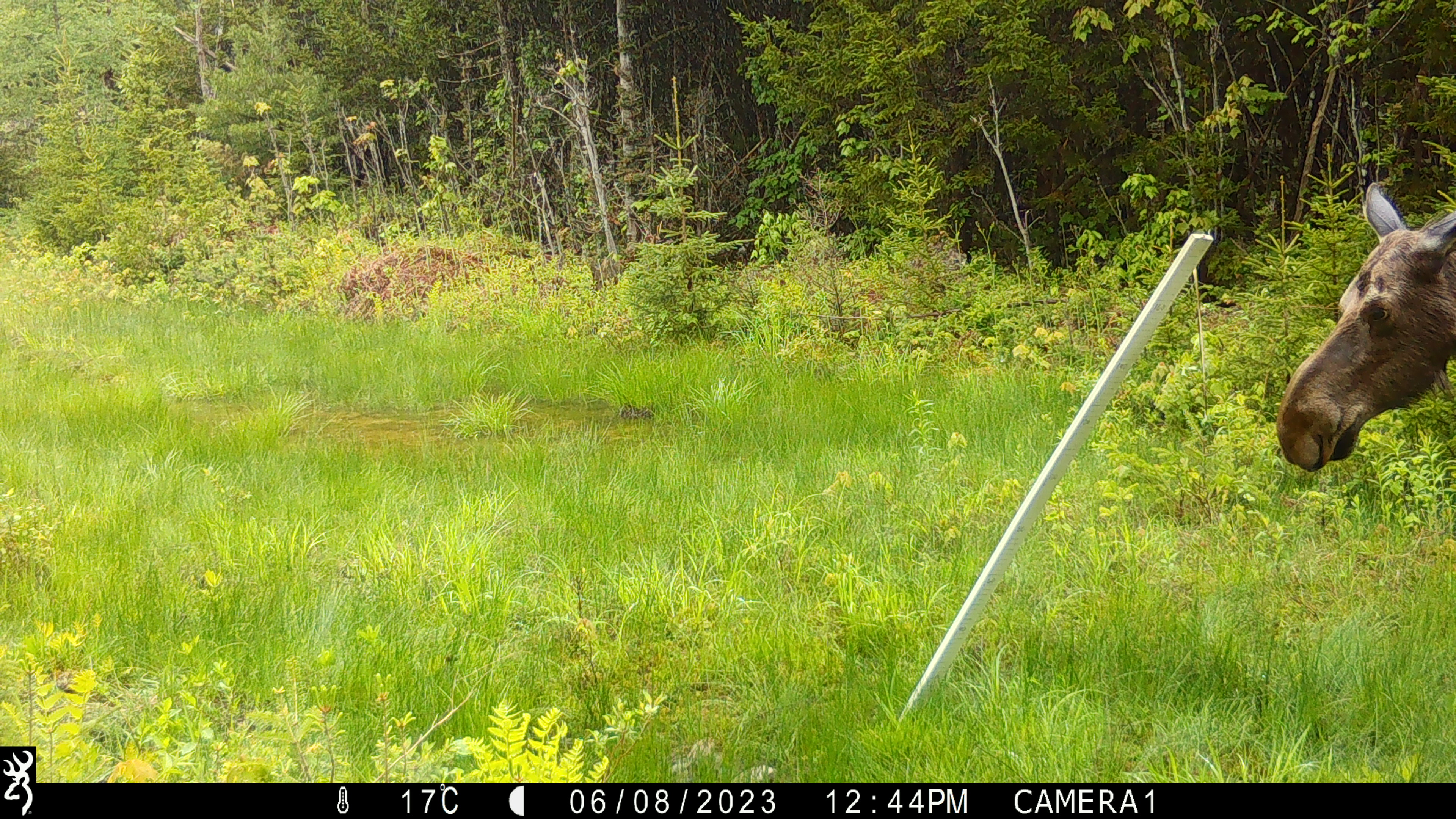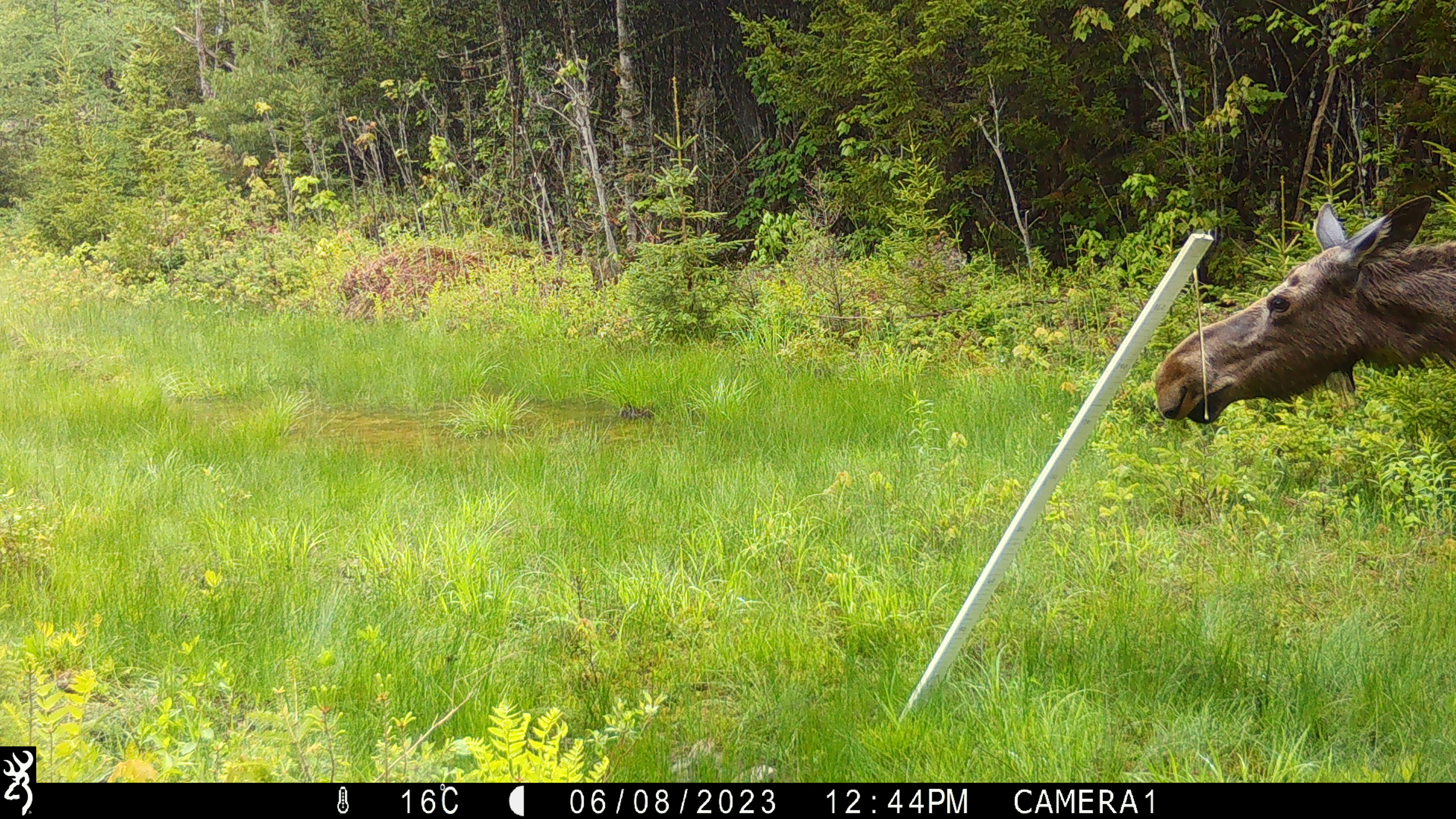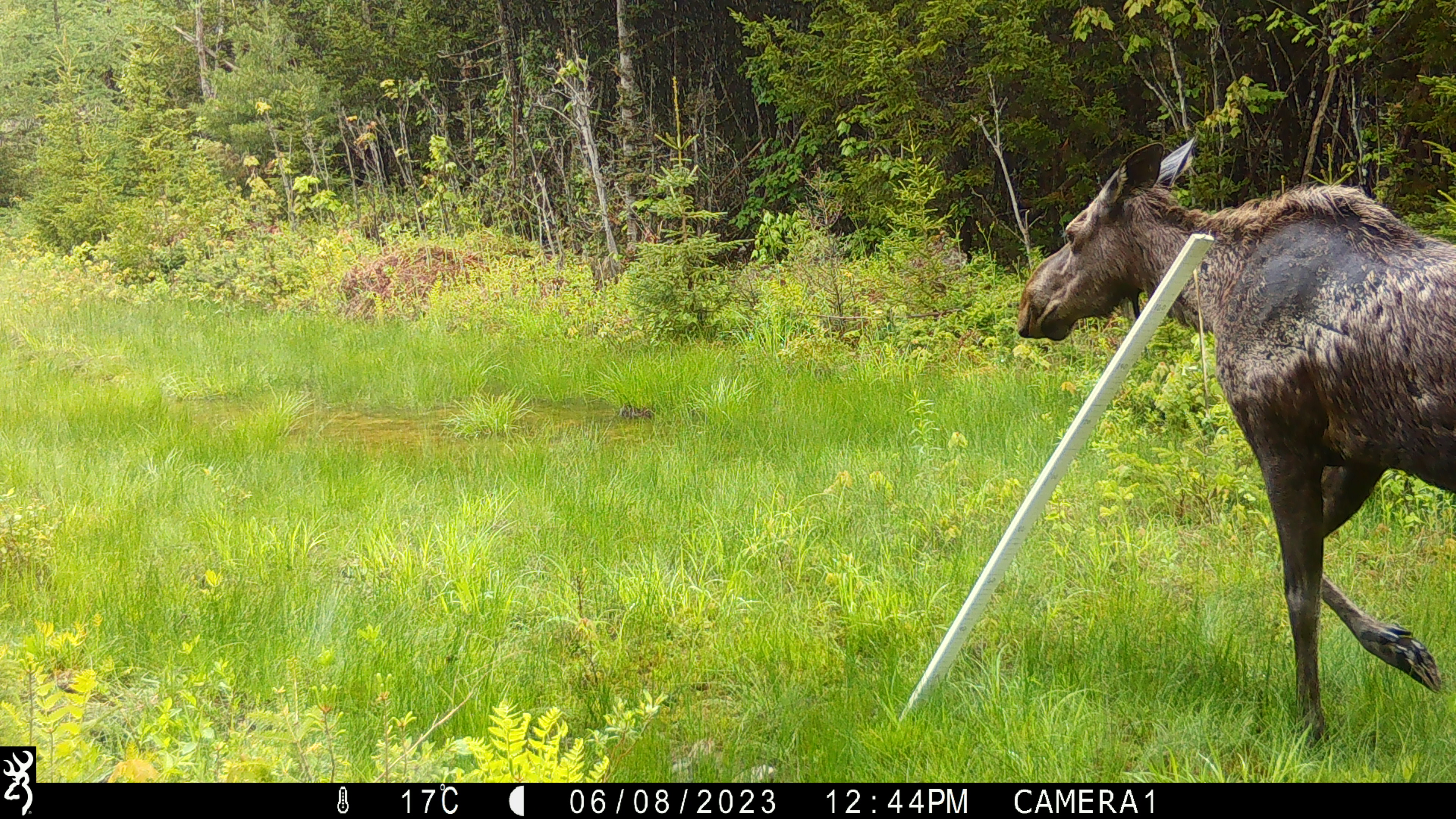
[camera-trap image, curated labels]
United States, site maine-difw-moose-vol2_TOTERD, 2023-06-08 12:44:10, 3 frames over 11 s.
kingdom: Animalia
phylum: Chordata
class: Mammalia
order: Artiodactyla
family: Cervidae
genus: Alces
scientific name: Alces alces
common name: moose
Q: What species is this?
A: Moose (Alces alces).